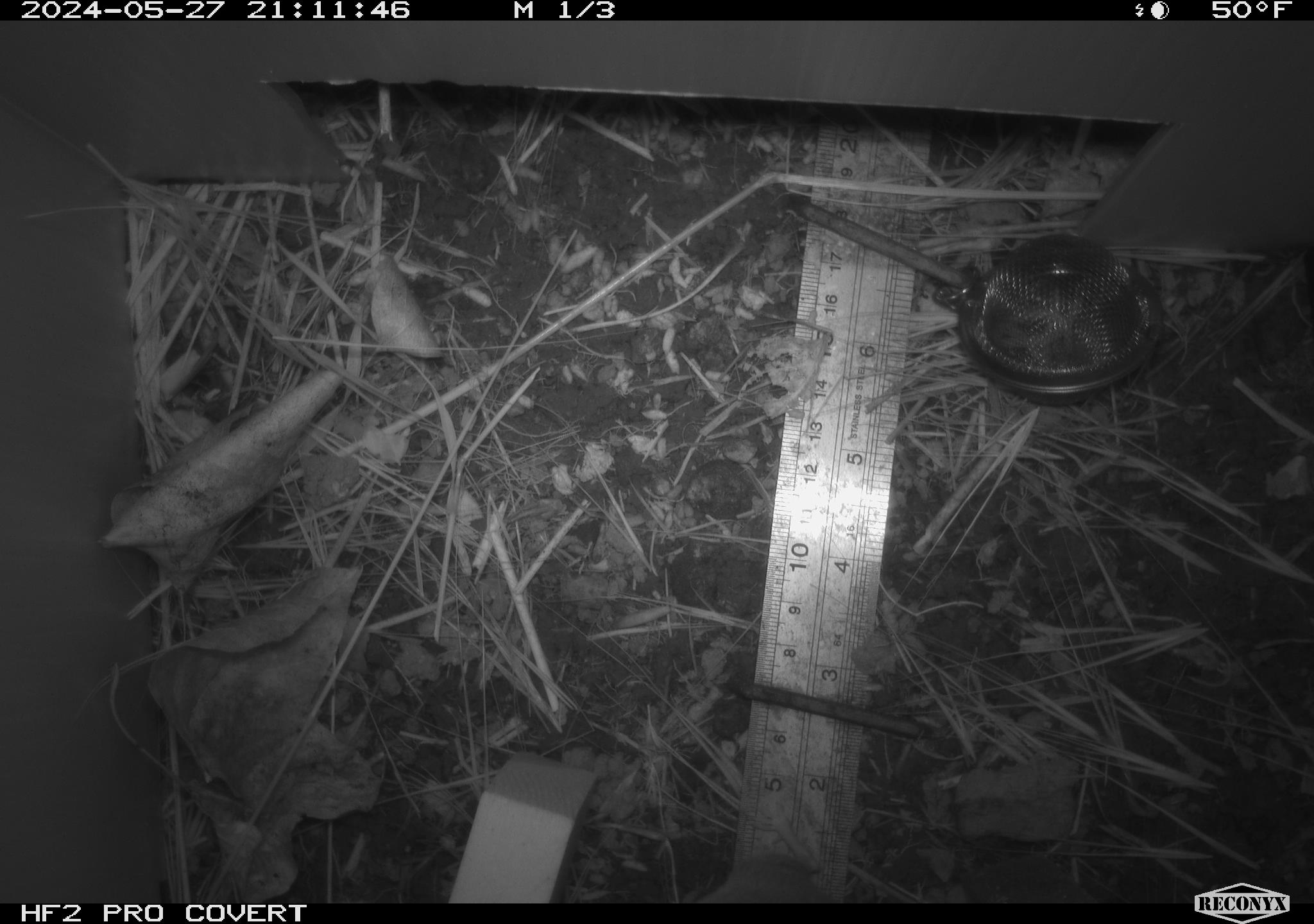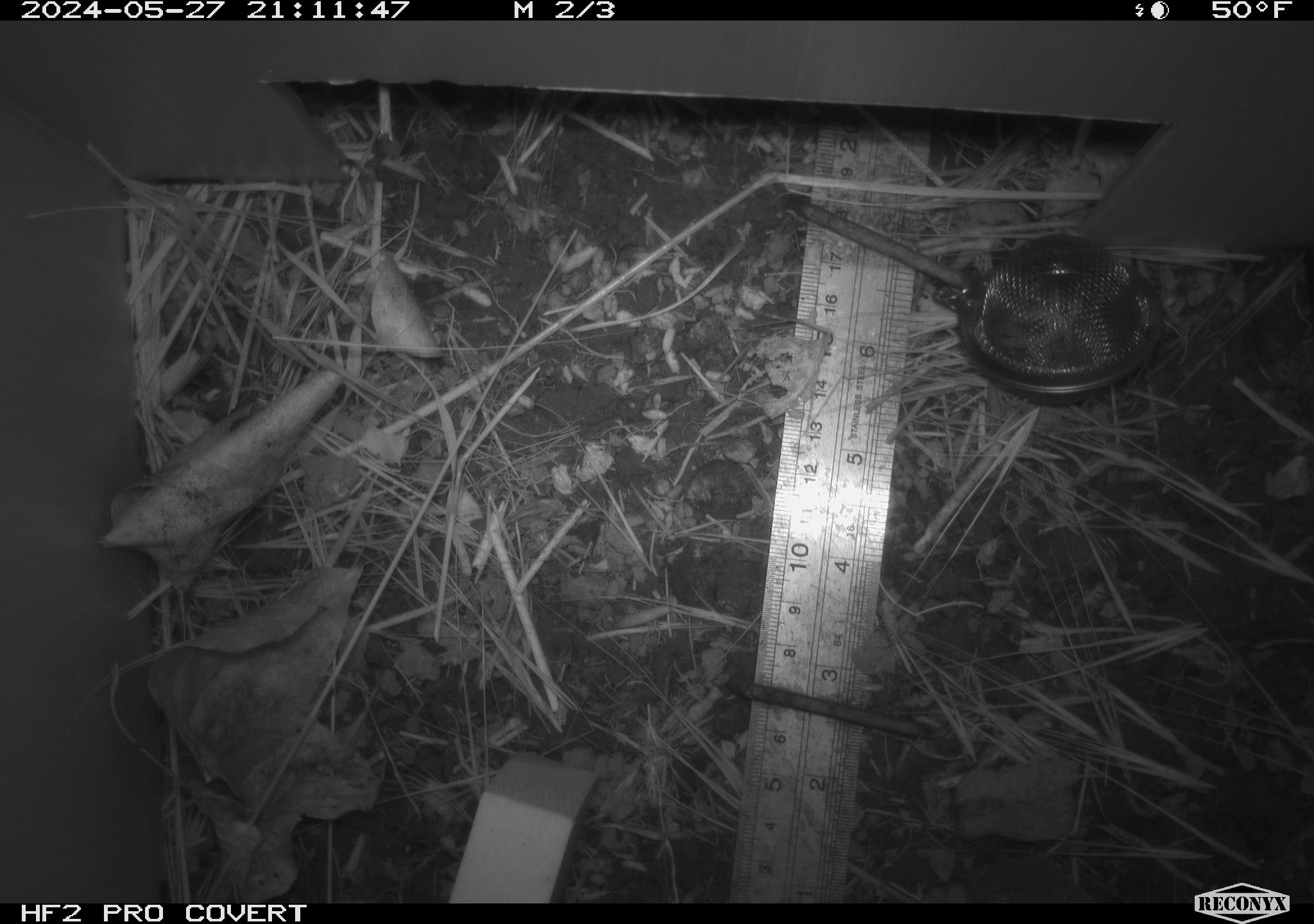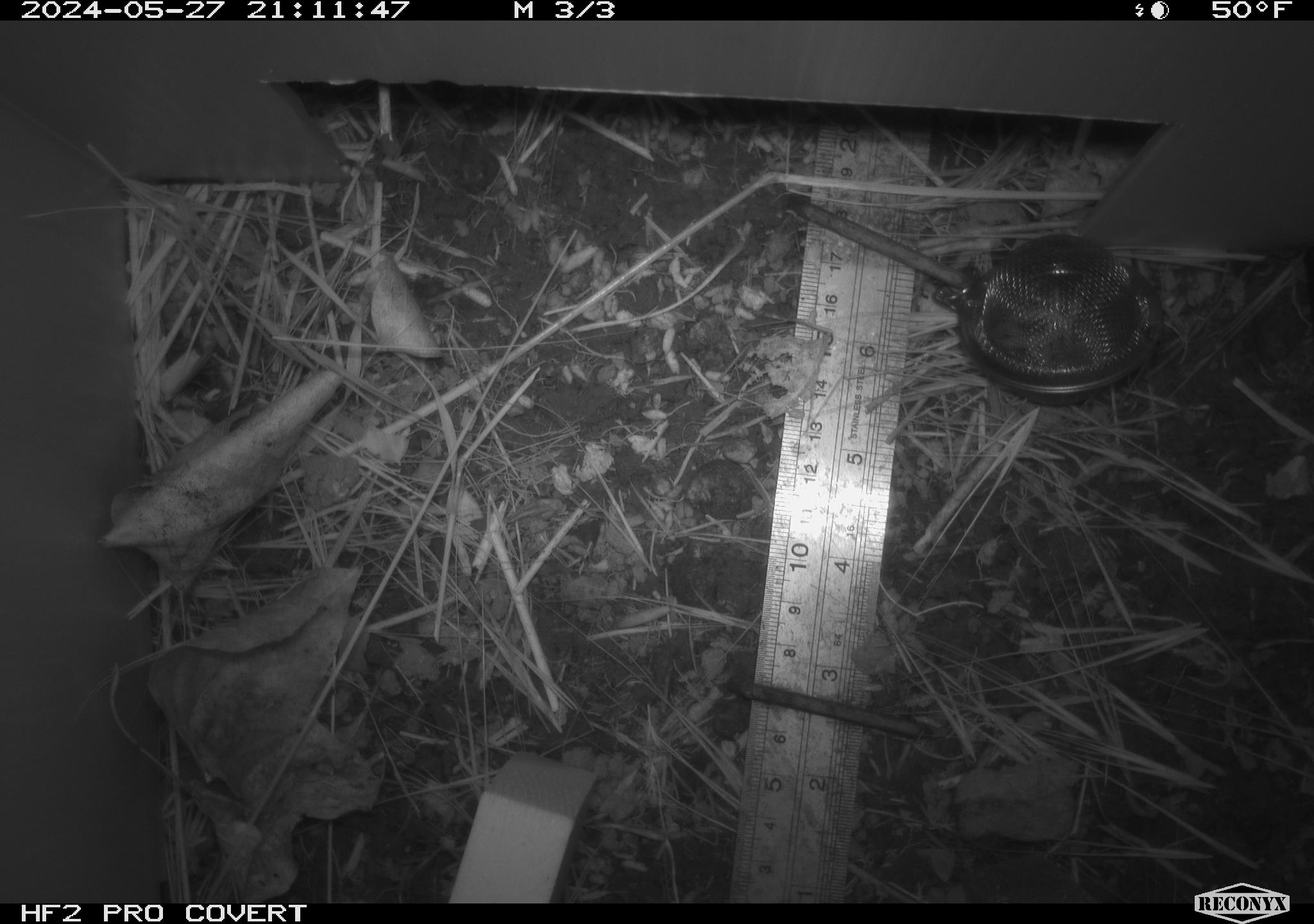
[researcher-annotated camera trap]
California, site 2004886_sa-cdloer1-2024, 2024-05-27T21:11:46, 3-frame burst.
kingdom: Animalia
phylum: Chordata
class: Mammalia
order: Rodentia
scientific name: Rodentia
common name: mouse species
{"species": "mouse species (Rodentia)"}